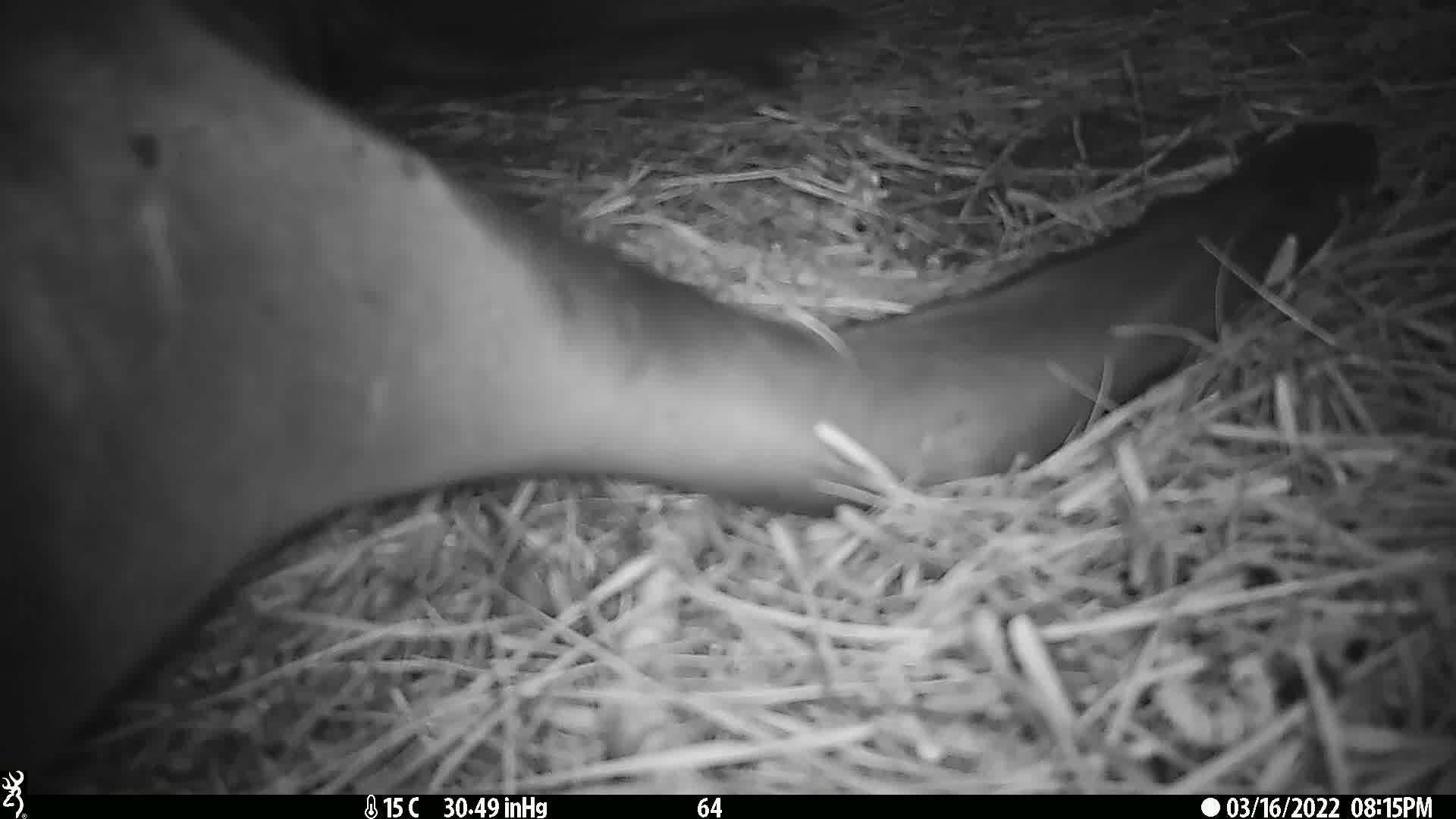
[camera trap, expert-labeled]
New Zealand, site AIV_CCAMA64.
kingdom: Animalia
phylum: Chordata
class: Mammalia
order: Carnivora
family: Otariidae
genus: Phocarctos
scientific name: Phocarctos hookeri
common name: new zealand sea lion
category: sealion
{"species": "sealion (new zealand sea lion) (Phocarctos hookeri)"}